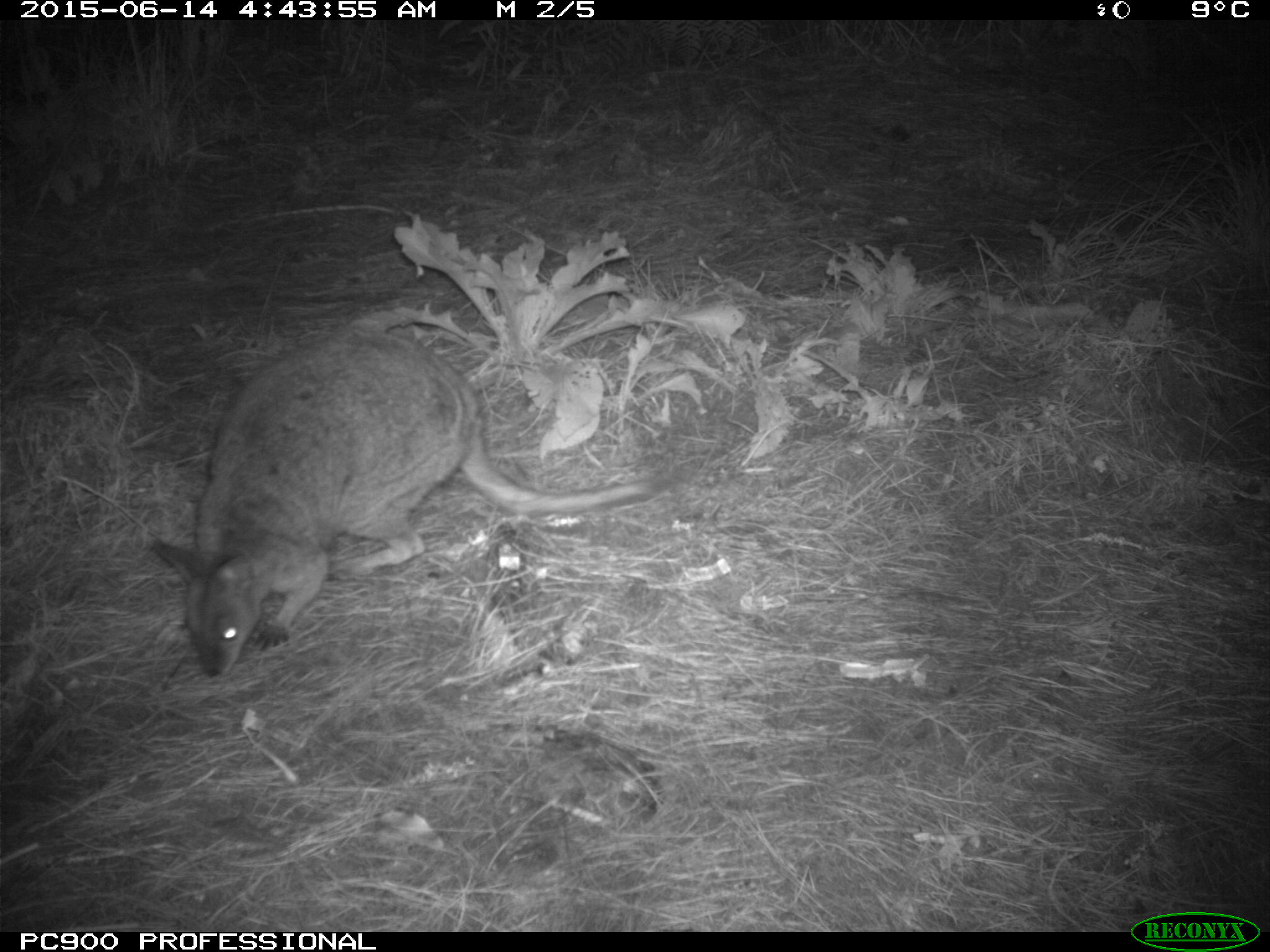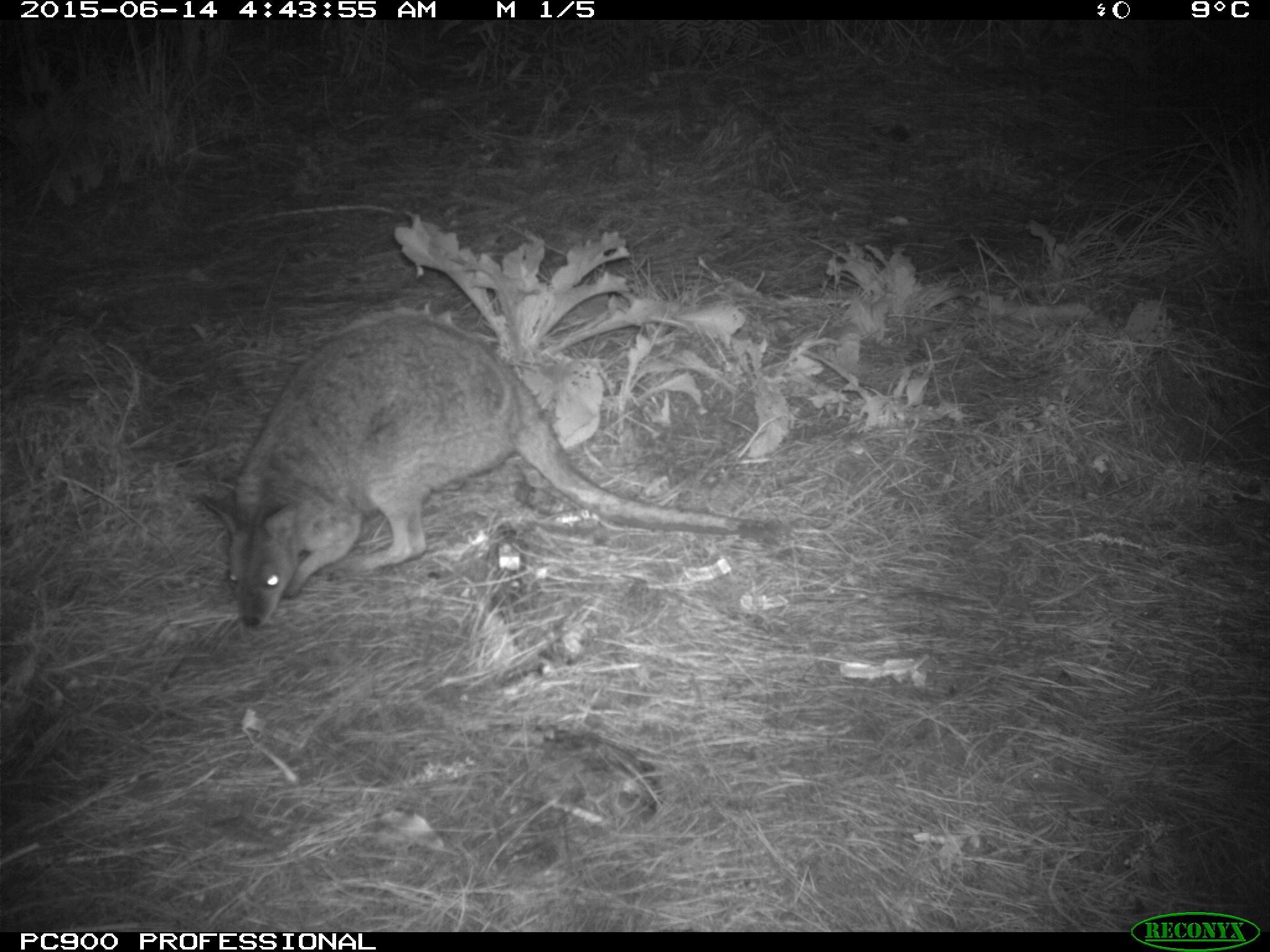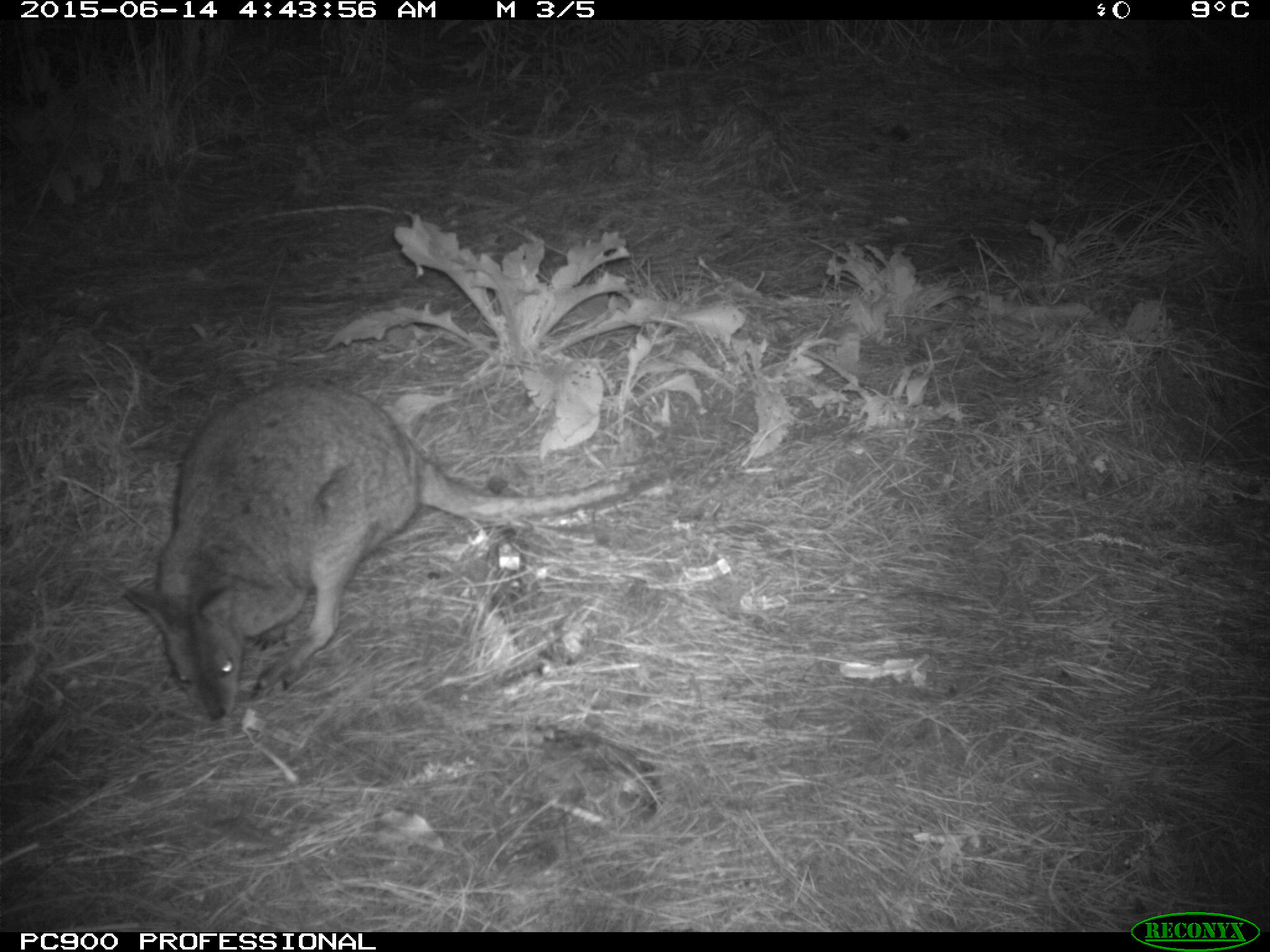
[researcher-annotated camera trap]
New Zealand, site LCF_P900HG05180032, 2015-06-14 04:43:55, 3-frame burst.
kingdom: Animalia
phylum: Chordata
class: Mammalia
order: Diprotodontia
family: Macropodidae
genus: Notamacropus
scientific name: Notamacropus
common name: wallaby